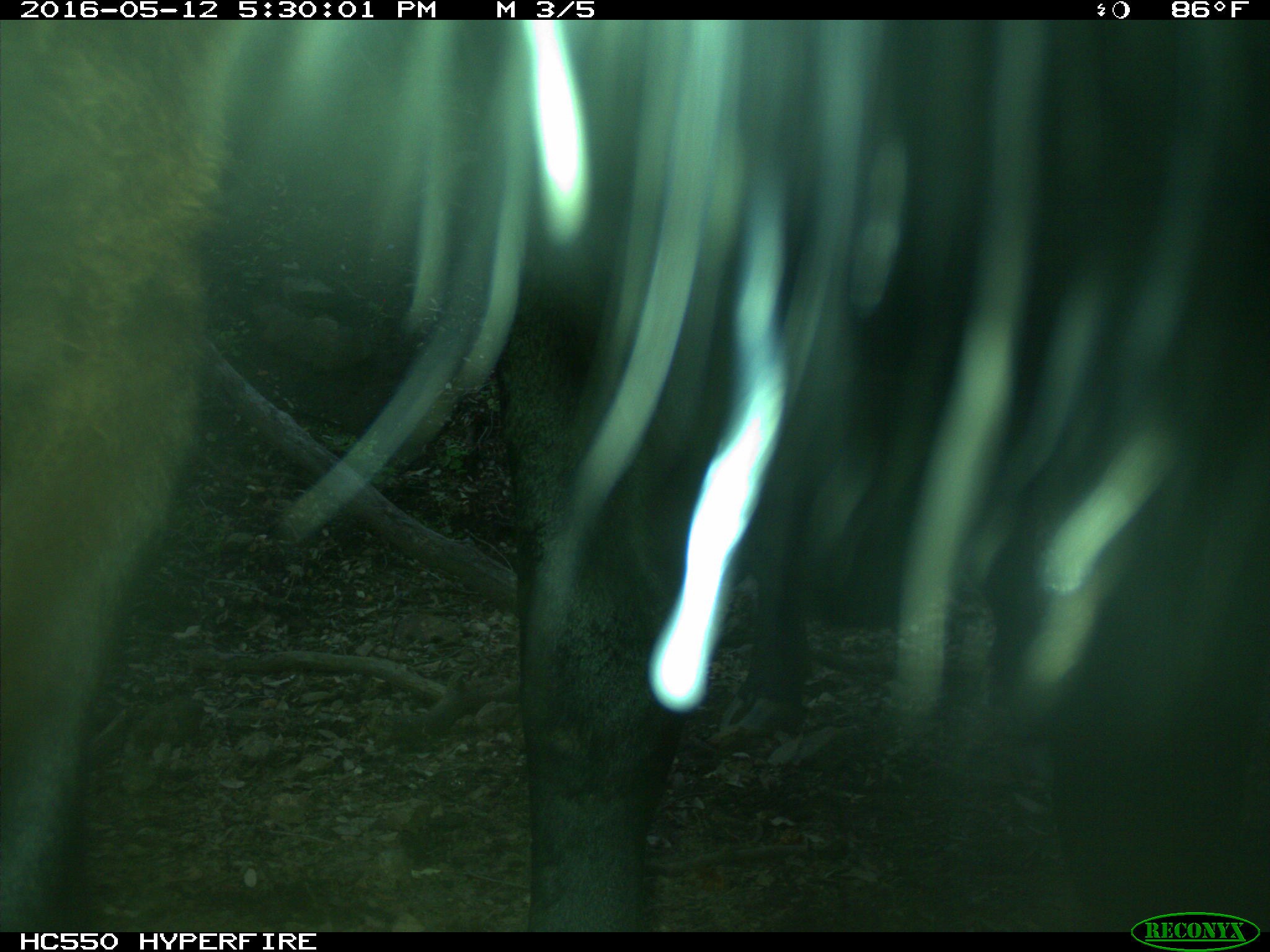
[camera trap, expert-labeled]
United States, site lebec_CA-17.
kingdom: Animalia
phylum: Chordata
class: Mammalia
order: Artiodactyla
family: Bovidae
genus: Bos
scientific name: Bos taurus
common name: domestic cow